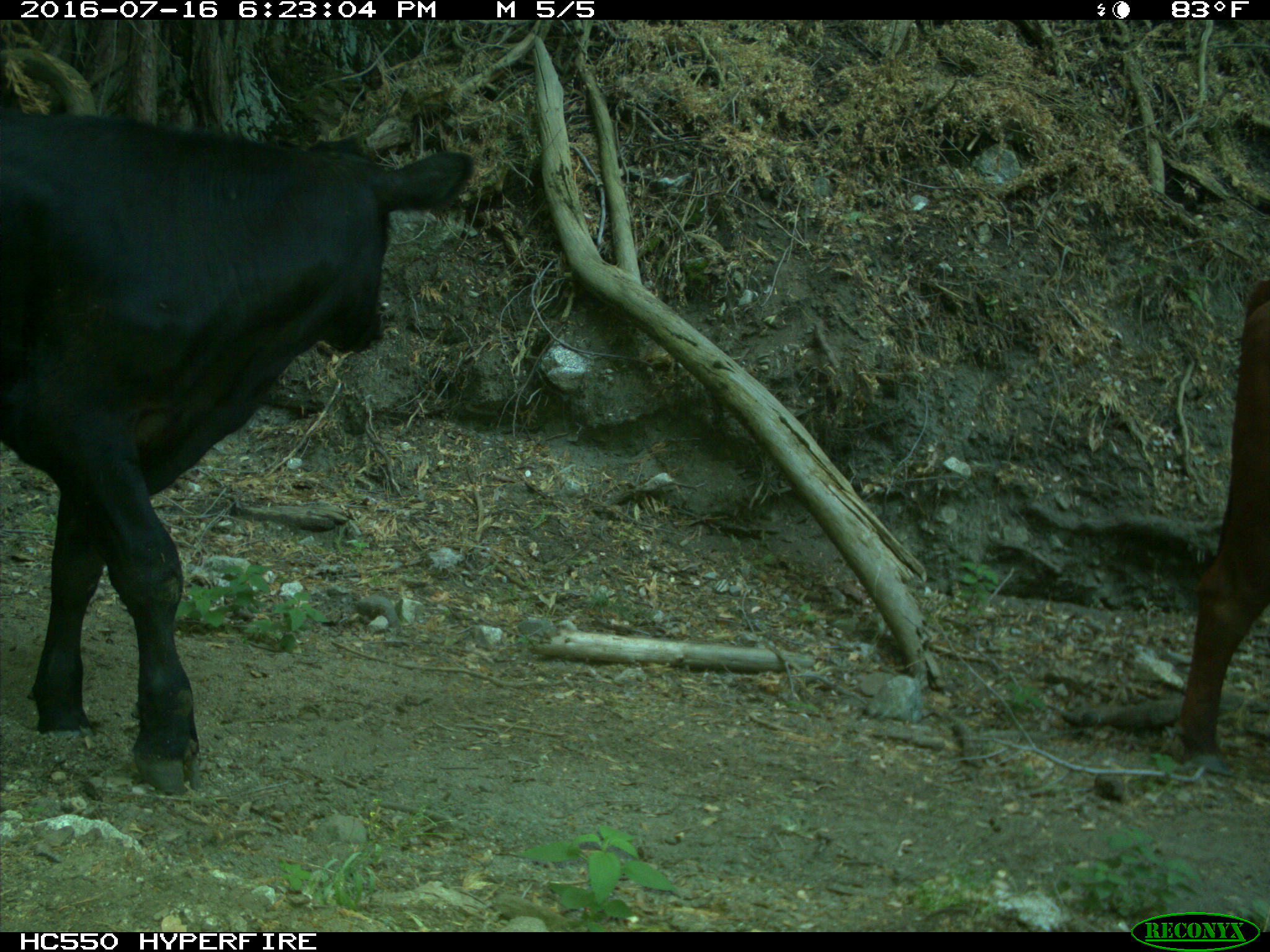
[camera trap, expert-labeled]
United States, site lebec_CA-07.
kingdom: Animalia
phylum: Chordata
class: Mammalia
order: Artiodactyla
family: Bovidae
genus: Bos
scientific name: Bos taurus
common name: domestic cow